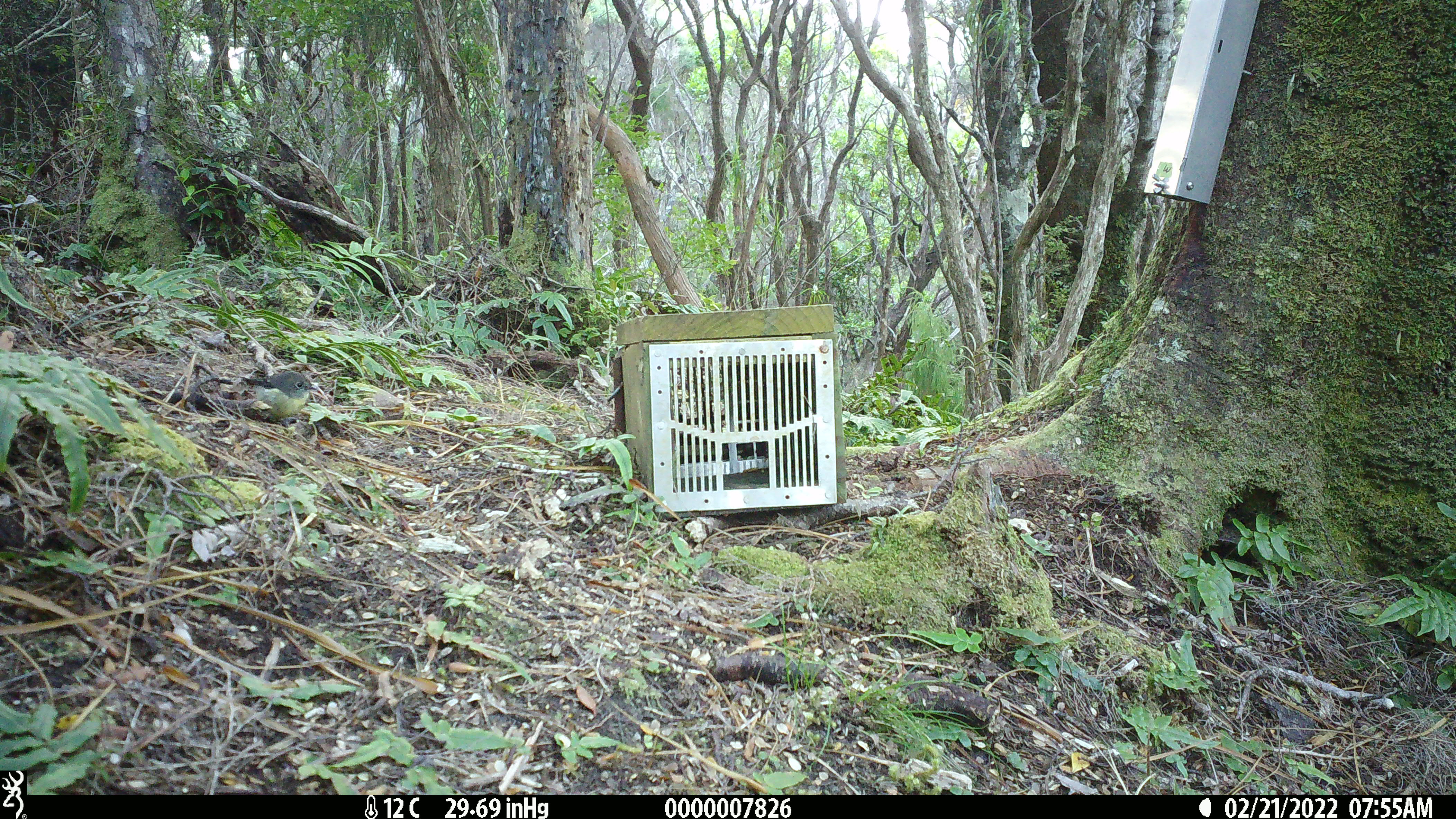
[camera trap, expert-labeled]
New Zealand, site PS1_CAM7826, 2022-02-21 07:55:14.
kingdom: Animalia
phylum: Chordata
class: Aves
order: Passeriformes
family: Petroicidae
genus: Petroica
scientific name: Petroica macrocephala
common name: tomtit